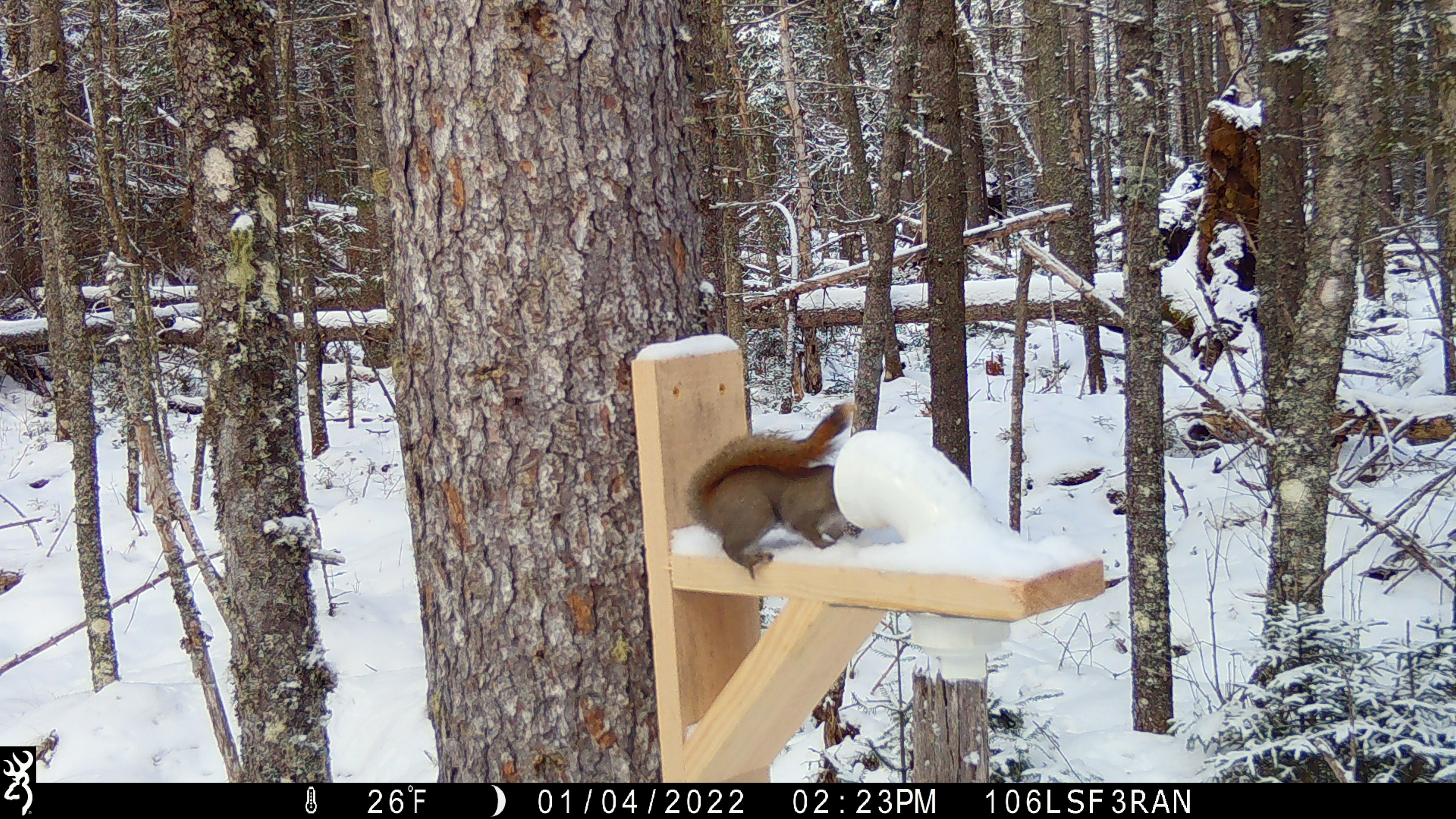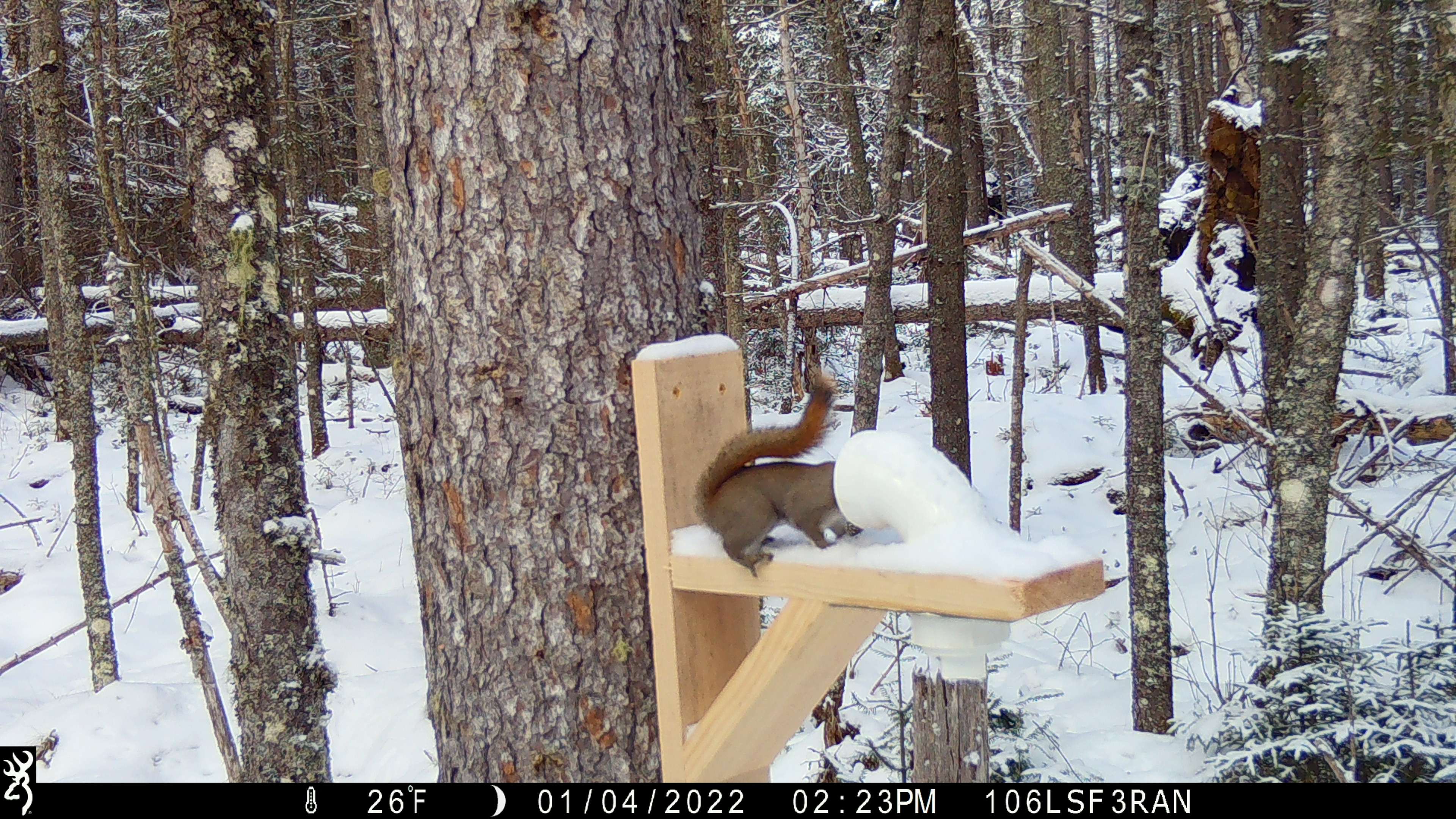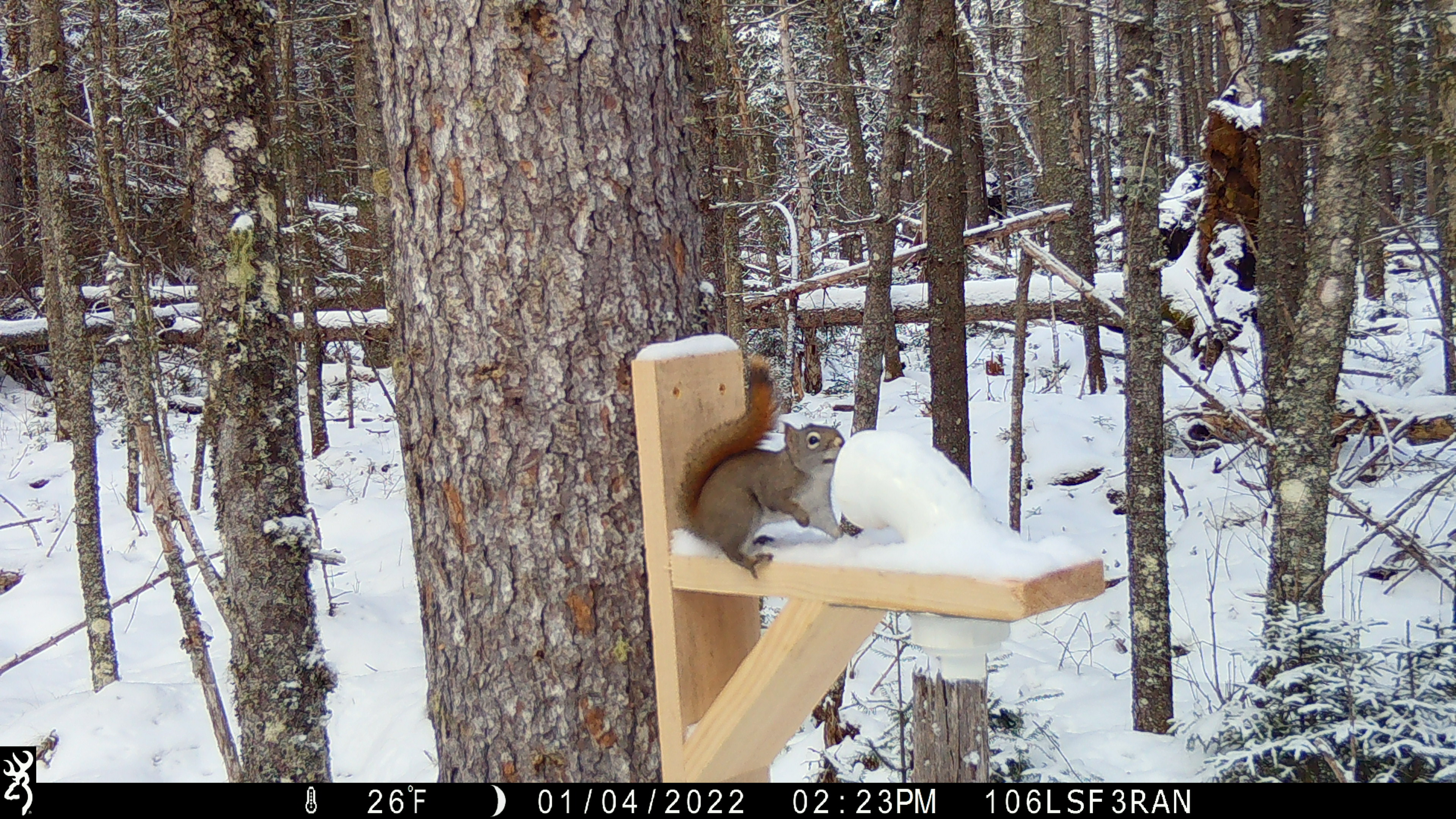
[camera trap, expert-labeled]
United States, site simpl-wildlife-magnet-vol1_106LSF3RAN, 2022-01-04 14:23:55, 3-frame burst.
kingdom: Animalia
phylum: Chordata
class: Mammalia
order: Rodentia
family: Sciuridae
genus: Tamiasciurus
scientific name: Tamiasciurus hudsonicus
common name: red squirrel